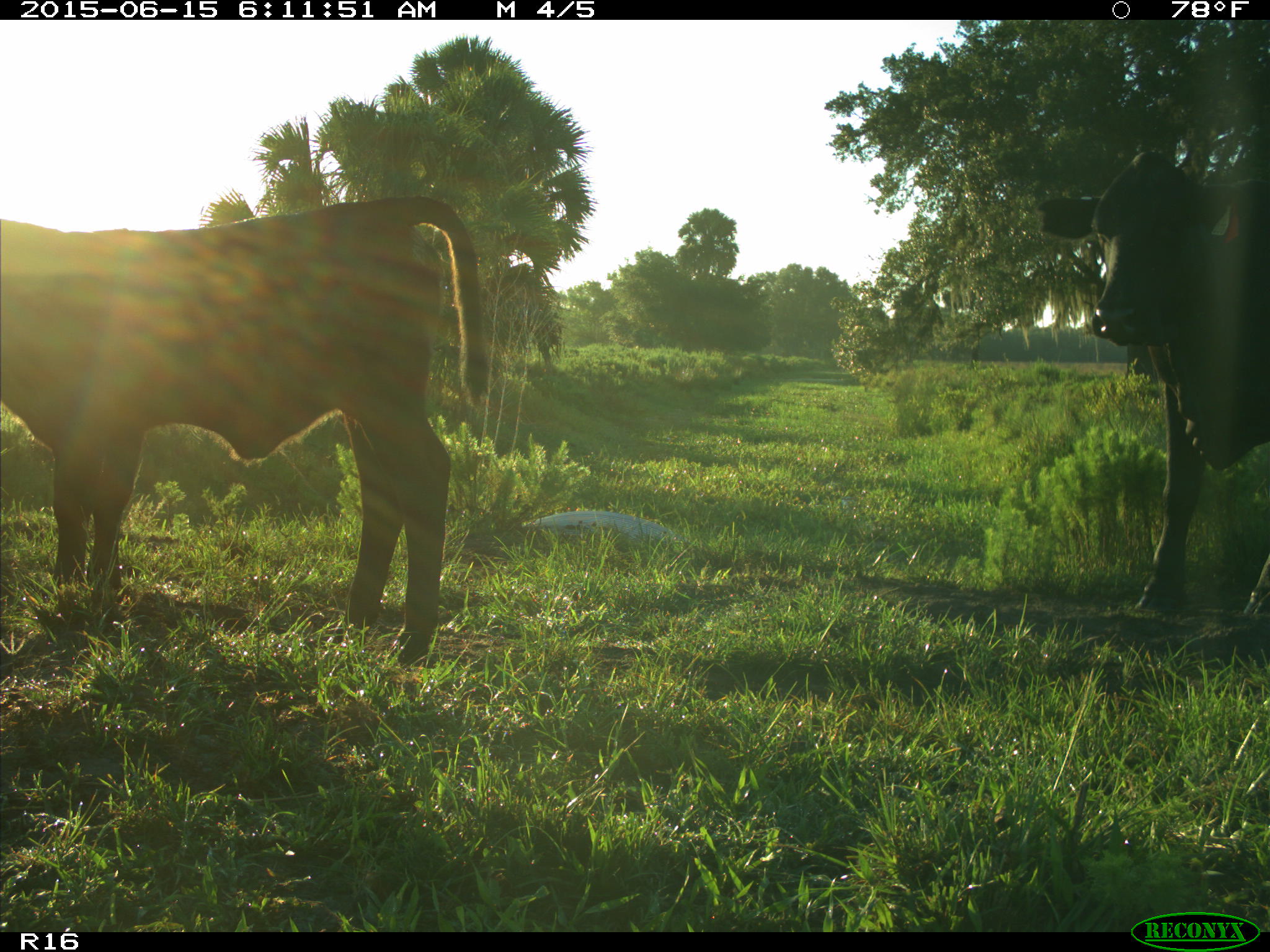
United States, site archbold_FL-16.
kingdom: Animalia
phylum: Chordata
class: Mammalia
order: Artiodactyla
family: Bovidae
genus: Bos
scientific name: Bos taurus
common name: domestic cow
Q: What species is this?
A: Bos taurus (domestic cow).